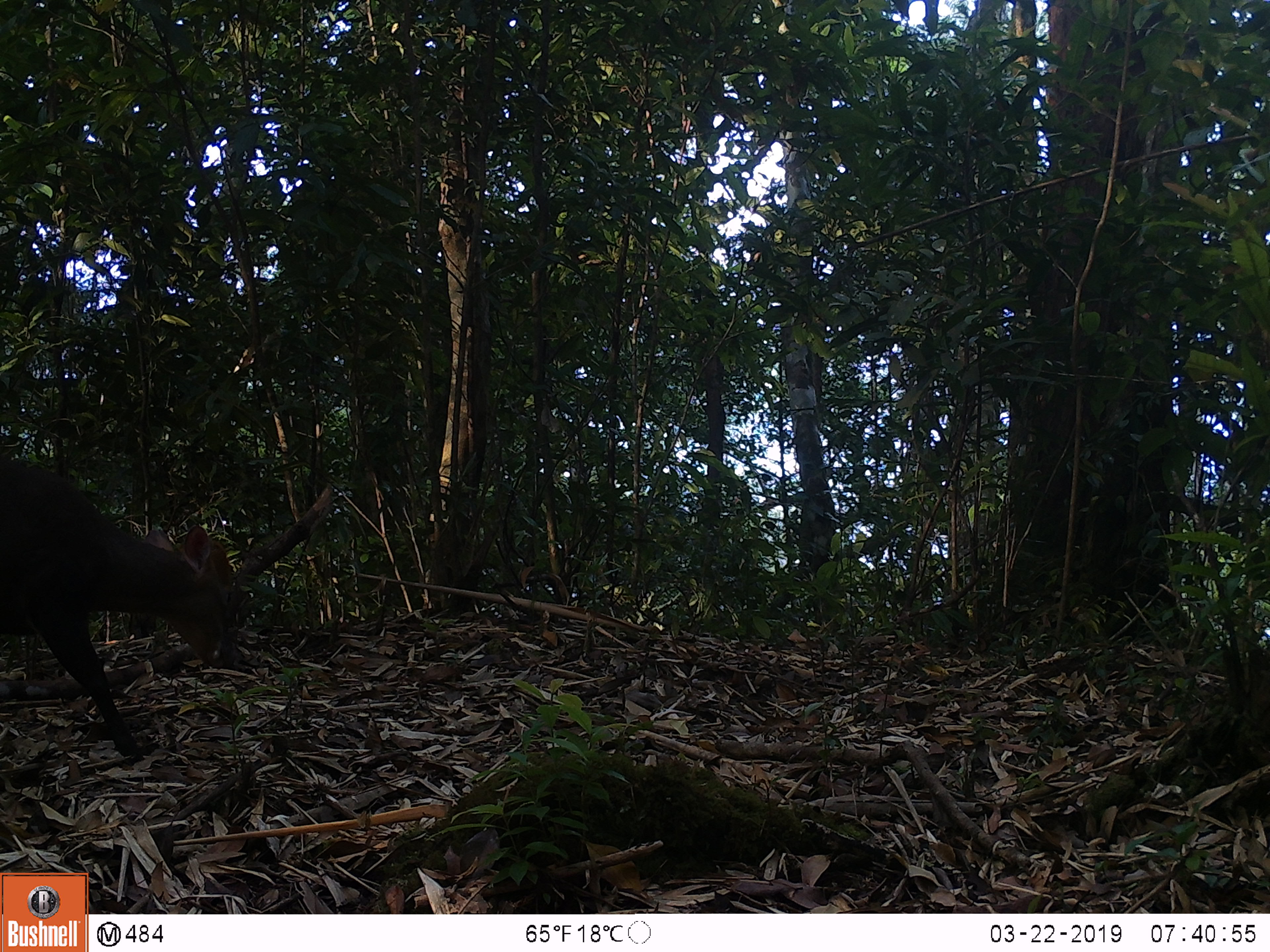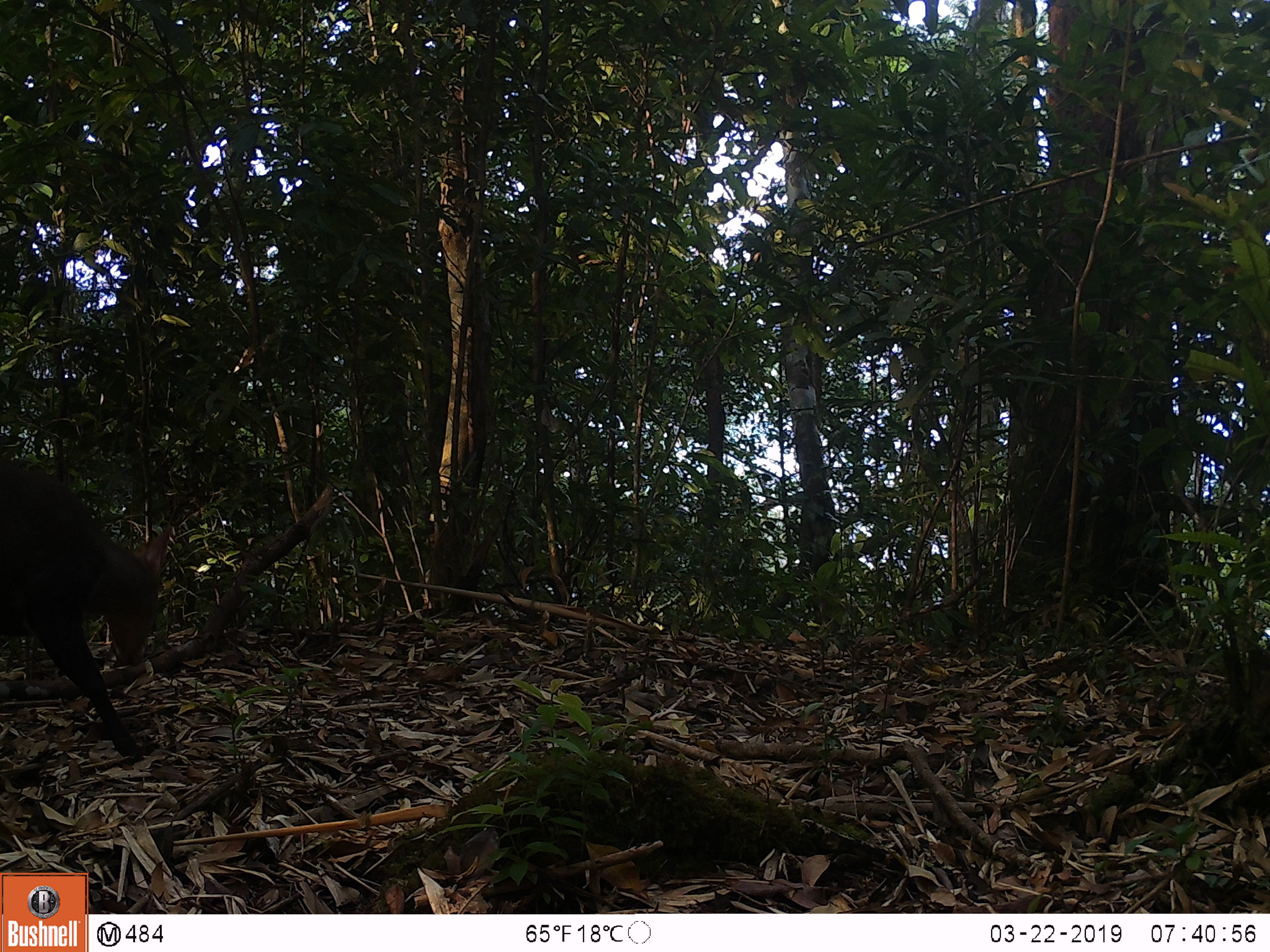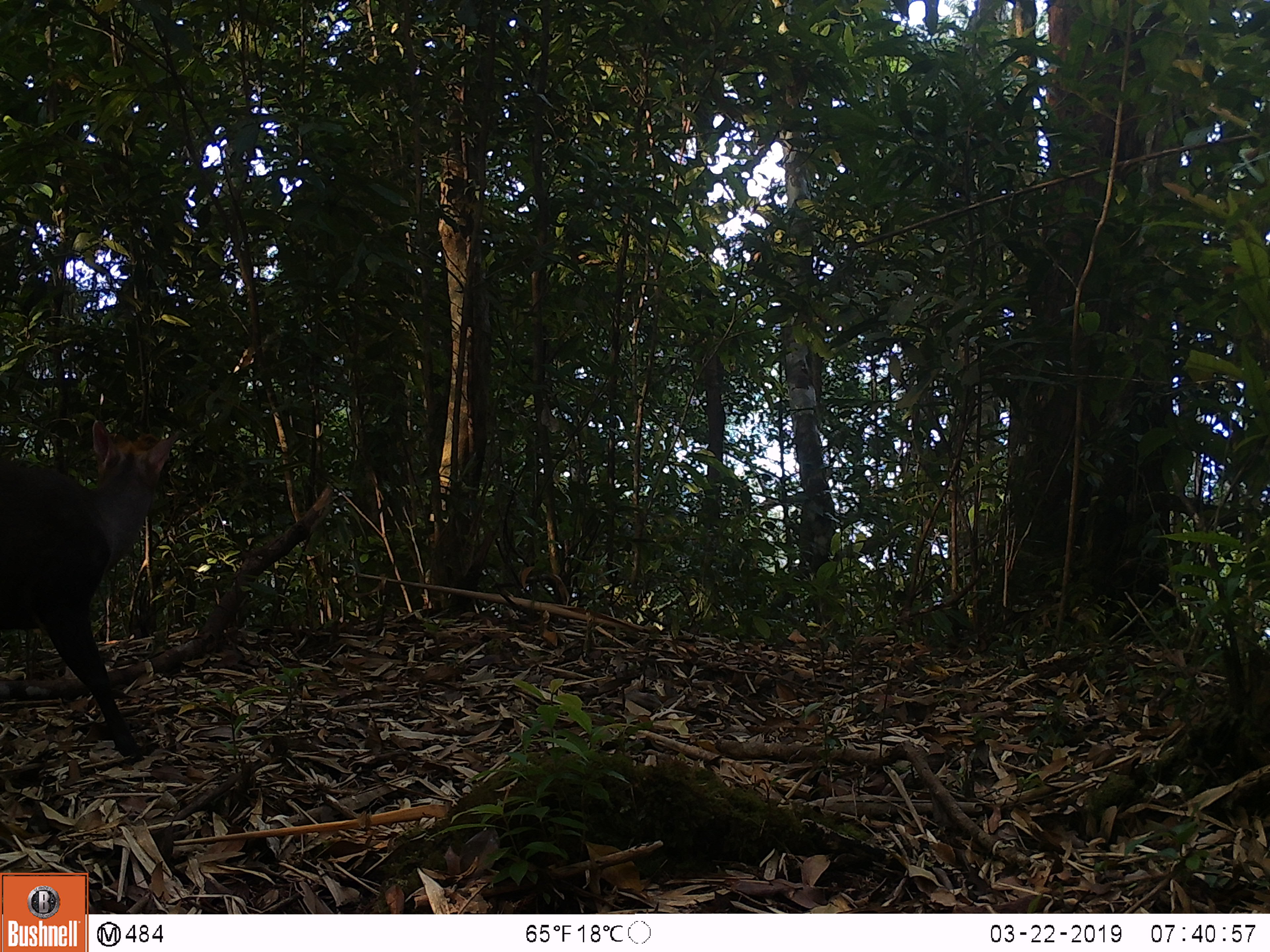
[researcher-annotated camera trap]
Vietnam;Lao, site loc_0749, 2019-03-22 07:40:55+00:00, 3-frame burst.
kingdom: Animalia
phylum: Chordata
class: Mammalia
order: Artiodactyla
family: Cervidae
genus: Muntiacus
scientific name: Muntiacus rooseveltorum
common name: roosevelt's muntjac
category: roosevelts muntjac group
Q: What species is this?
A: Roosevelts muntjac group (roosevelt's muntjac) (Muntiacus rooseveltorum).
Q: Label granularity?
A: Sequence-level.